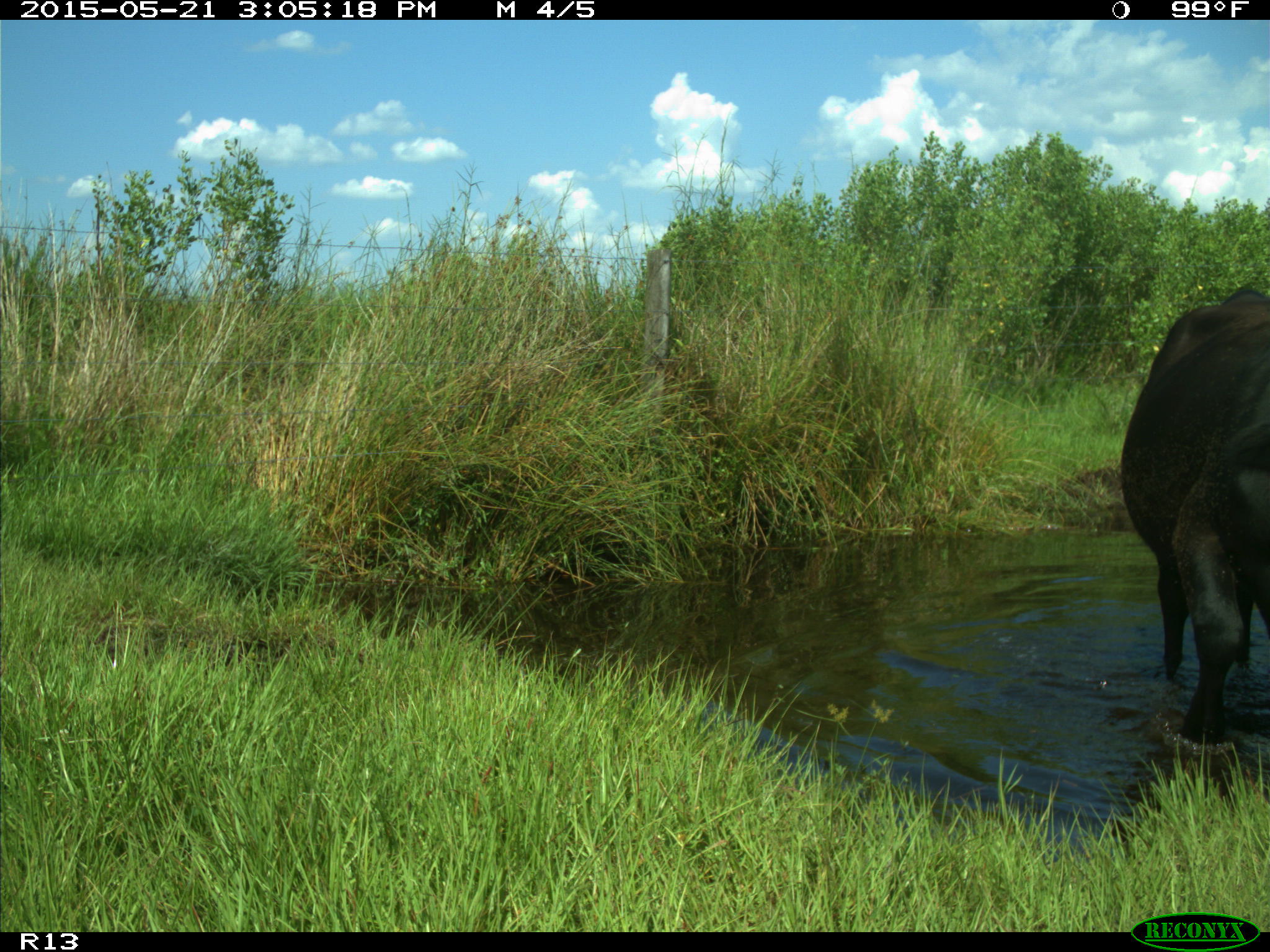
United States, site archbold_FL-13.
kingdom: Animalia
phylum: Chordata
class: Mammalia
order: Artiodactyla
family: Bovidae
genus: Bos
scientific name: Bos taurus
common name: domestic cow